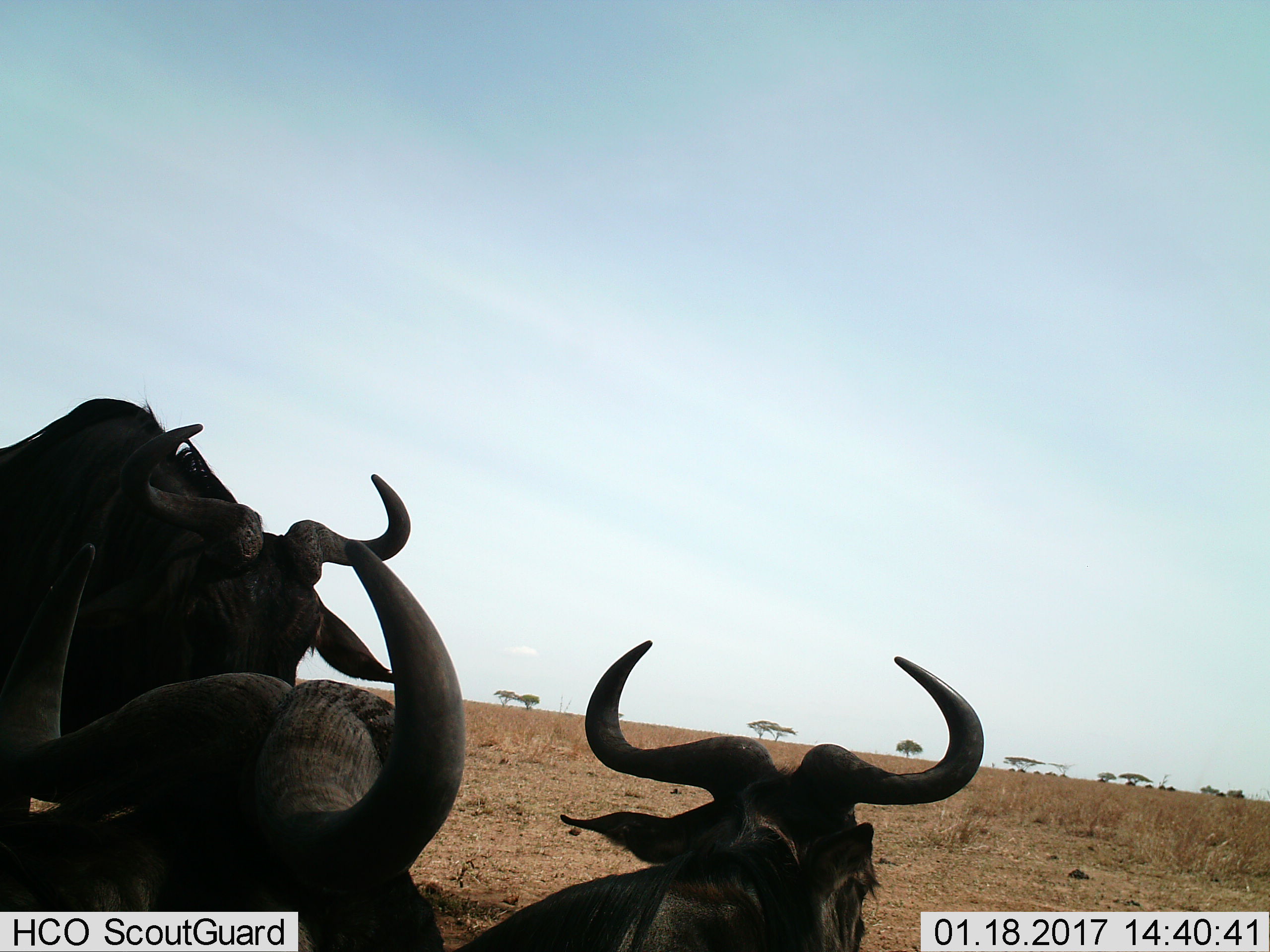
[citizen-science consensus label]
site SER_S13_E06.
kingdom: Animalia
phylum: Chordata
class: Mammalia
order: Artiodactyla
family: Bovidae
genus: Connochaetes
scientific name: Connochaetes taurinus taurinus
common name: blue wildebeest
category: wildebeestblue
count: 3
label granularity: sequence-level